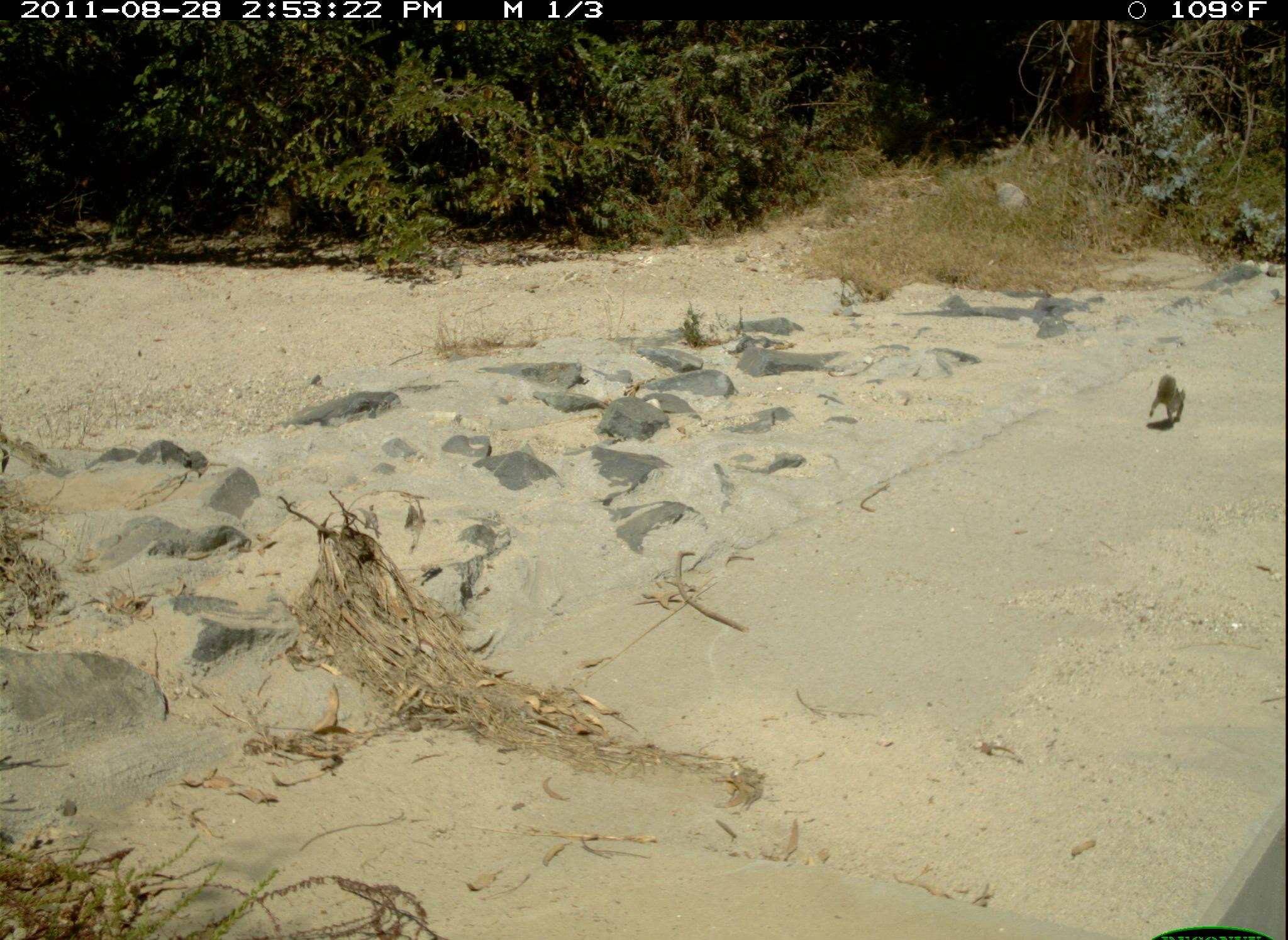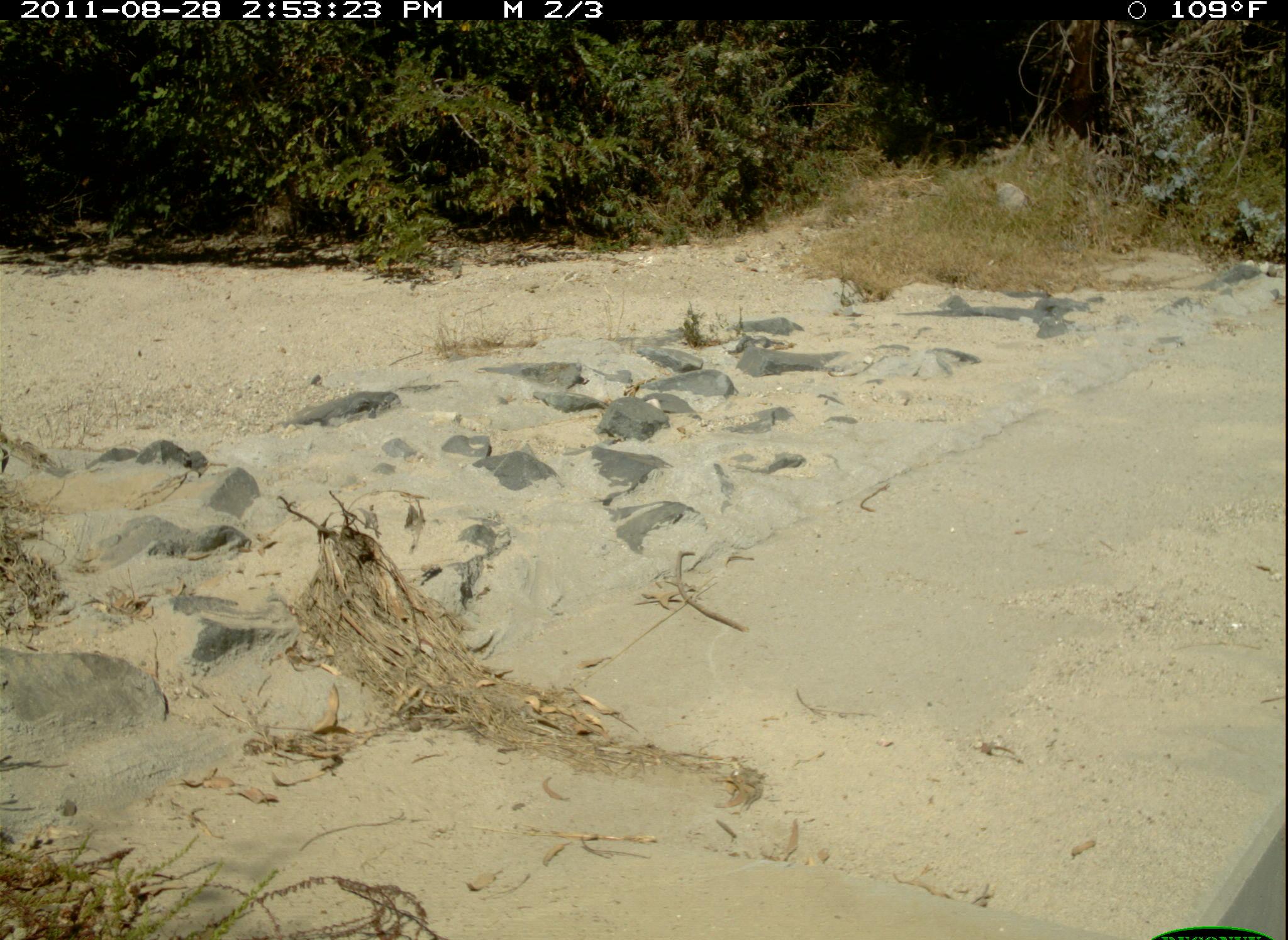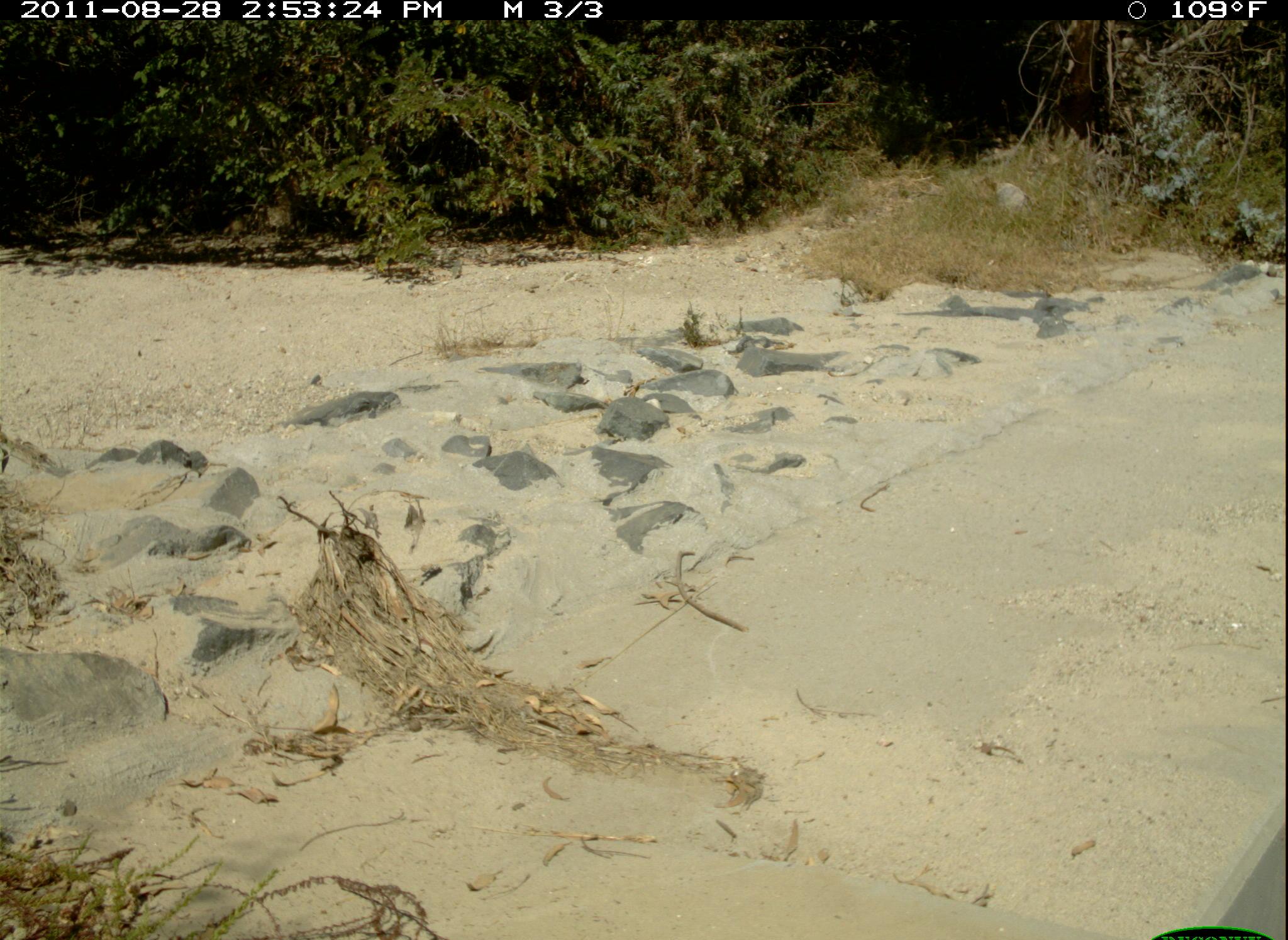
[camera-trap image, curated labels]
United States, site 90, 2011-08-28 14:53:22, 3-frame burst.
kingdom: Animalia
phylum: Chordata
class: Mammalia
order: Rodentia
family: Sciuridae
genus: Sciurus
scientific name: Sciurus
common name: squirrel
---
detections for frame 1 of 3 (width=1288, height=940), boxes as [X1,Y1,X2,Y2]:
squirrel: [1150,370,1198,440]